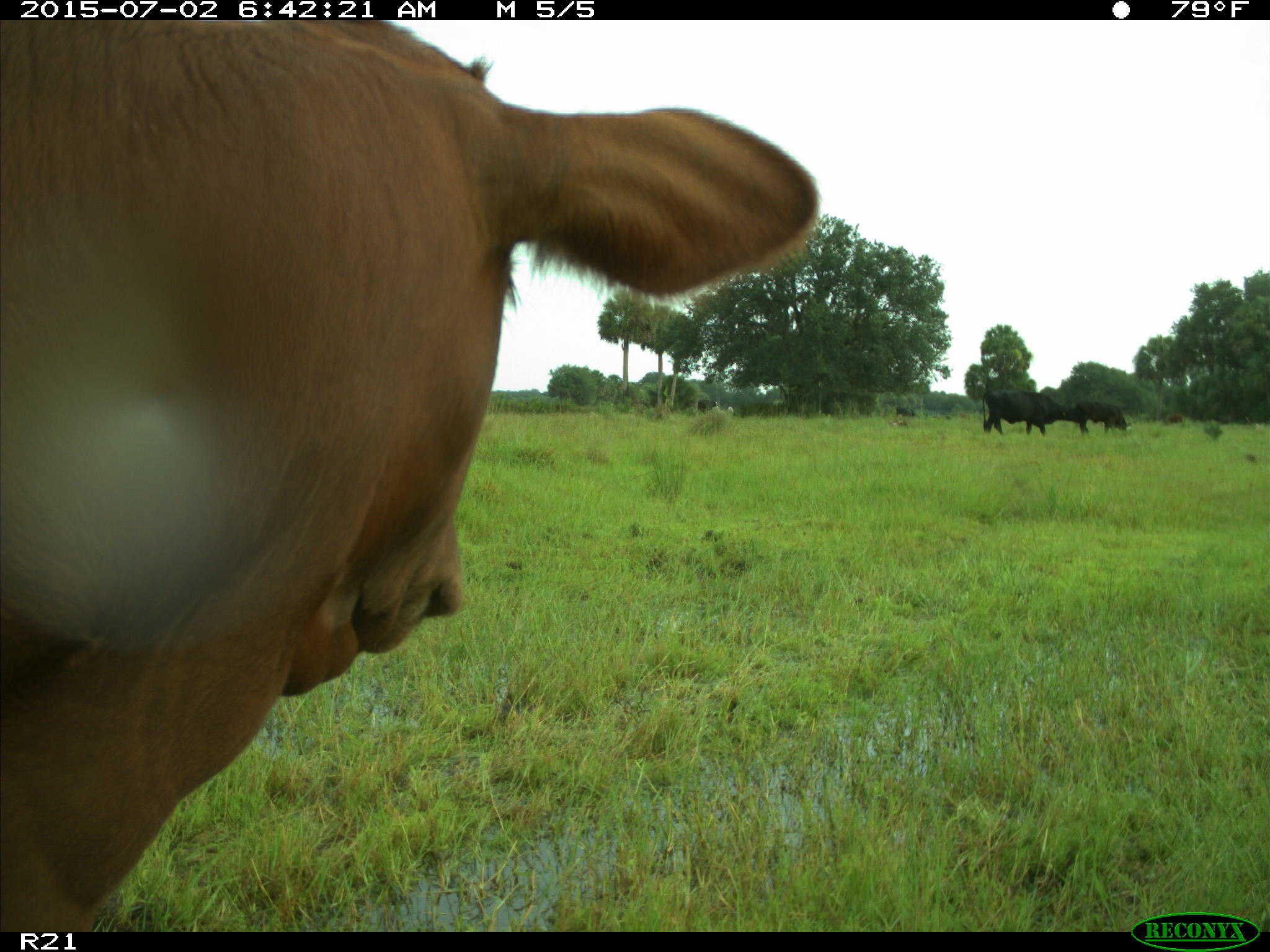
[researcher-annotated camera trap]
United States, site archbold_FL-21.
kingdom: Animalia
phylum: Chordata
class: Mammalia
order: Artiodactyla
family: Bovidae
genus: Bos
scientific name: Bos taurus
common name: domestic cow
Bos taurus (domestic cow).